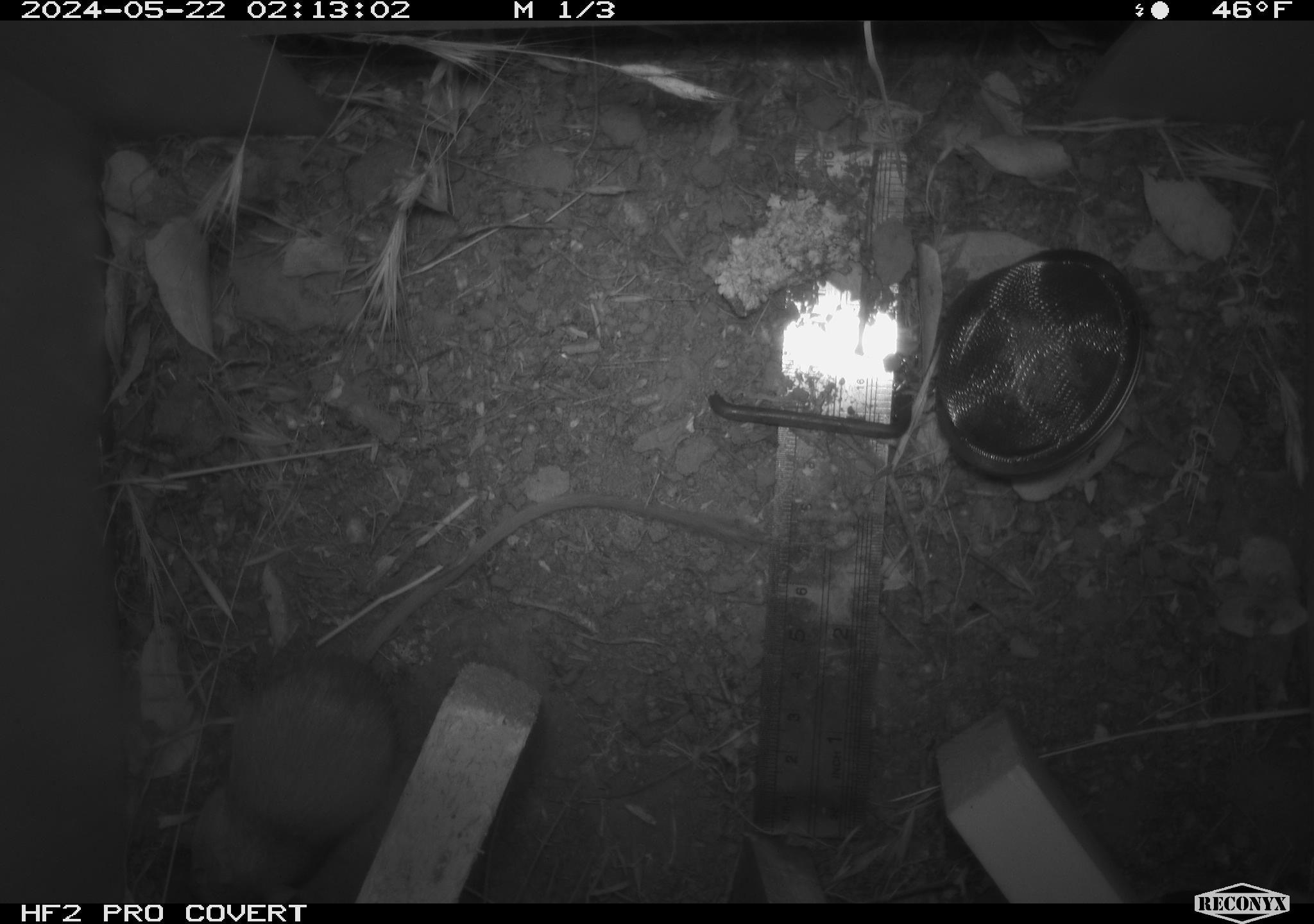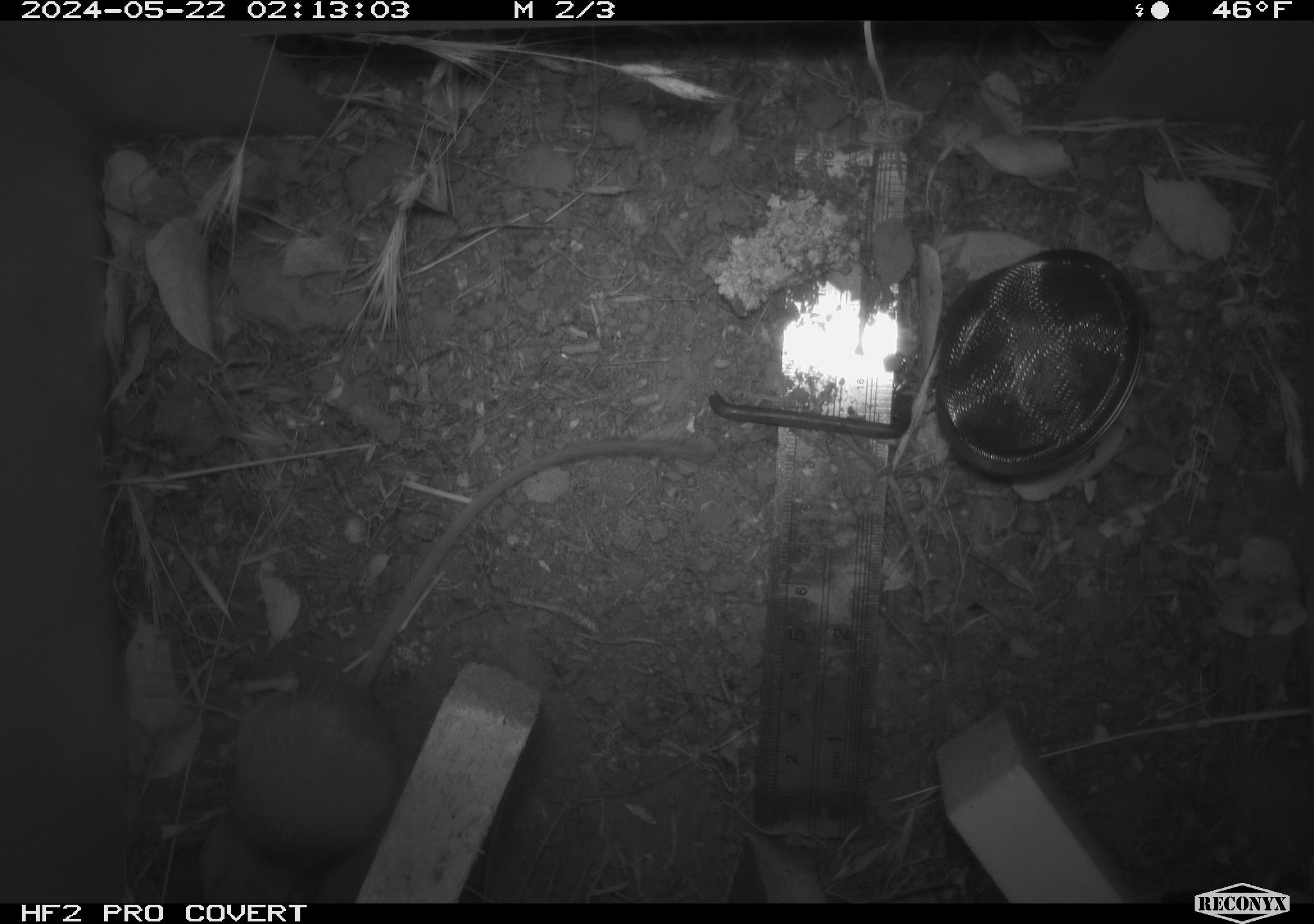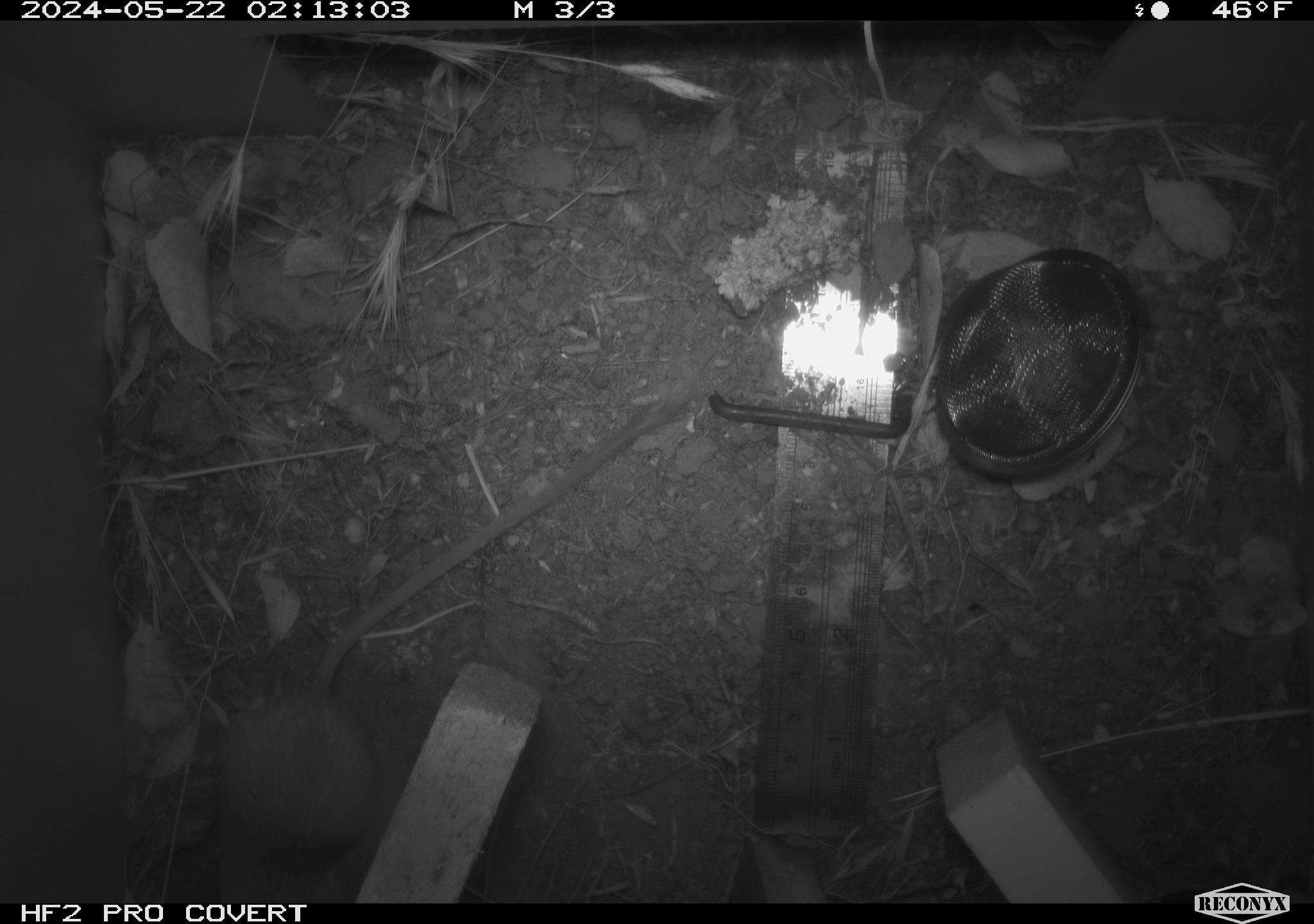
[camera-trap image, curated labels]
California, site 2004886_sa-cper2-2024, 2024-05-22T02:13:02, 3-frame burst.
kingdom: Animalia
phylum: Chordata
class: Mammalia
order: Rodentia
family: Heteromyidae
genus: Dipodomys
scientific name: Dipodomys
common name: kangaroo rats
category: dipodomys species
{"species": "dipodomys species (kangaroo rats) (Dipodomys)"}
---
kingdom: Animalia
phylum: Chordata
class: Mammalia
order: Rodentia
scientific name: Rodentia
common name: rodent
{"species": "rodent (Rodentia)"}